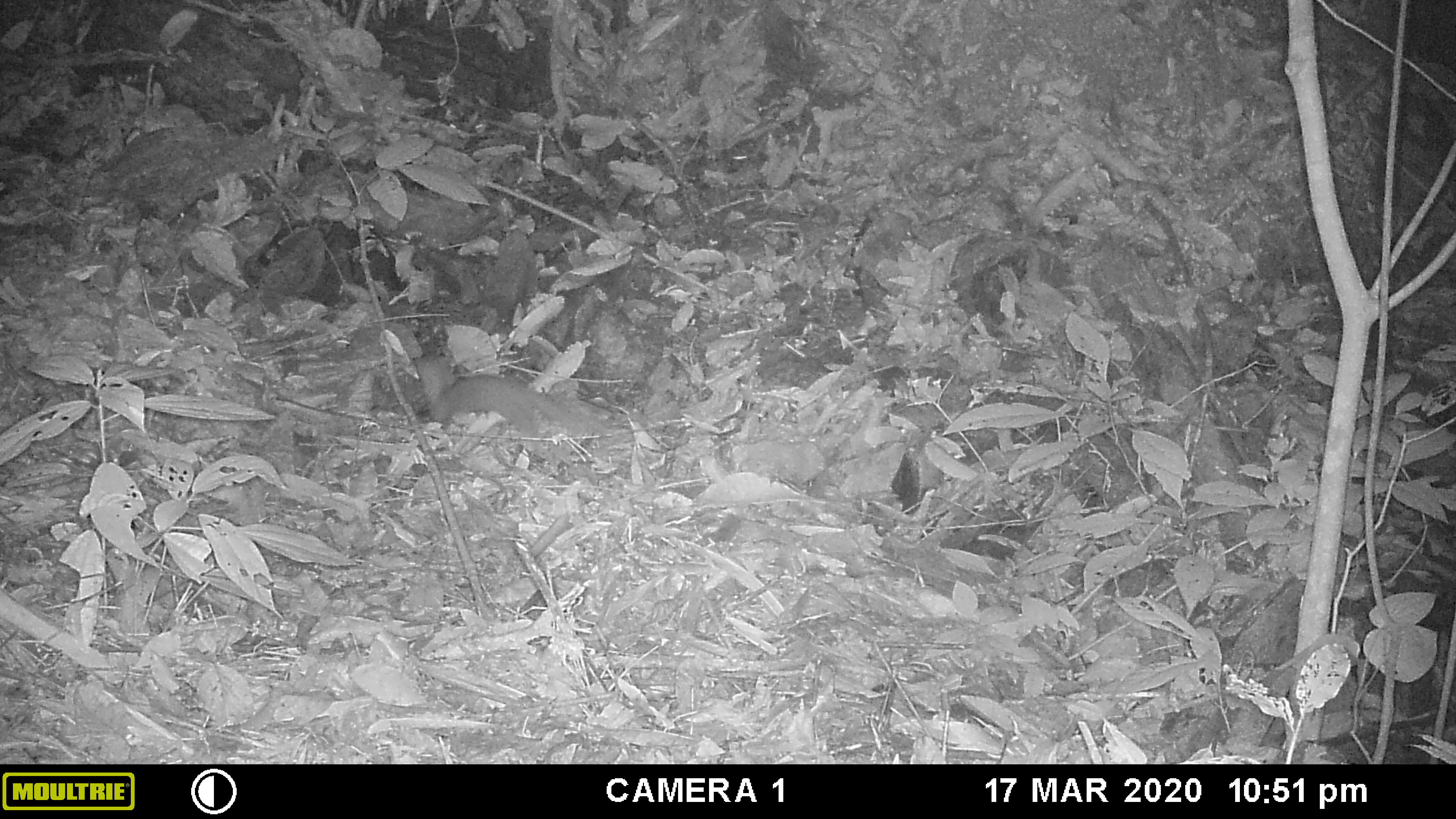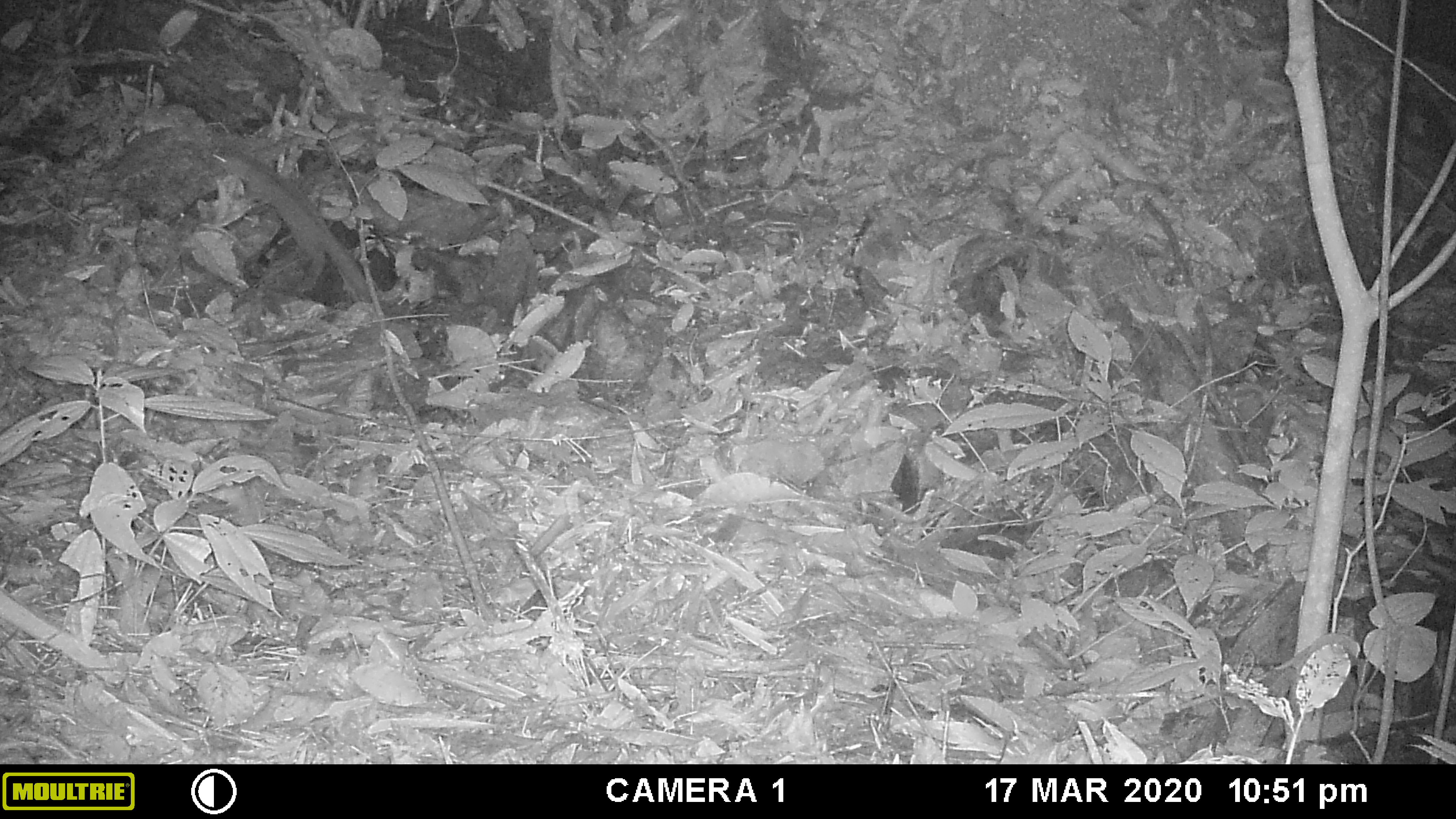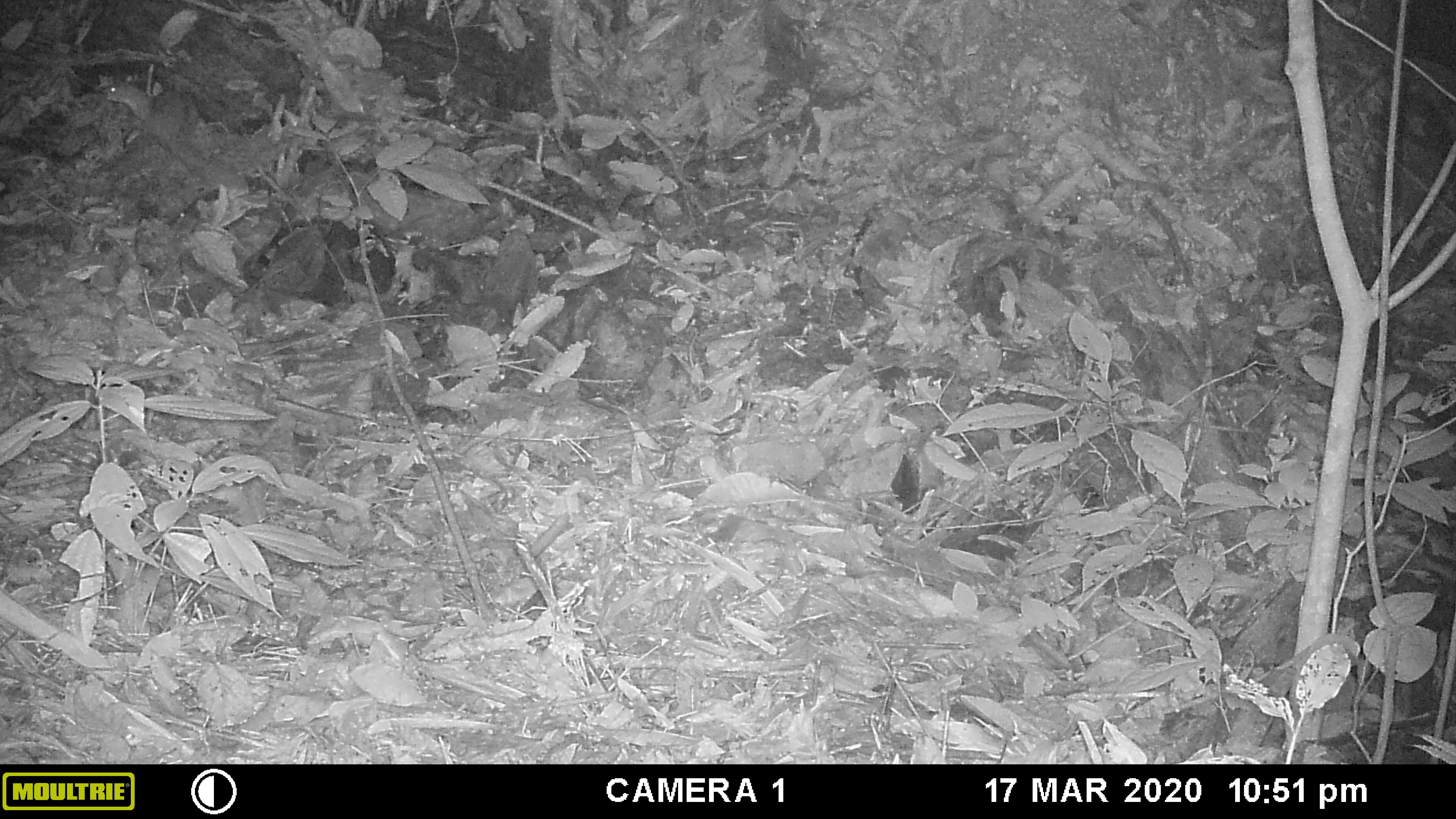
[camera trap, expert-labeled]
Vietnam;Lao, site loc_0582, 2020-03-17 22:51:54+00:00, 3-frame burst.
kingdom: Animalia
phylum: Chordata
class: Mammalia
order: Carnivora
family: Mustelidae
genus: Mustela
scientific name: Mustela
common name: weasel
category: unidentified weasel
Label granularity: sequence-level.